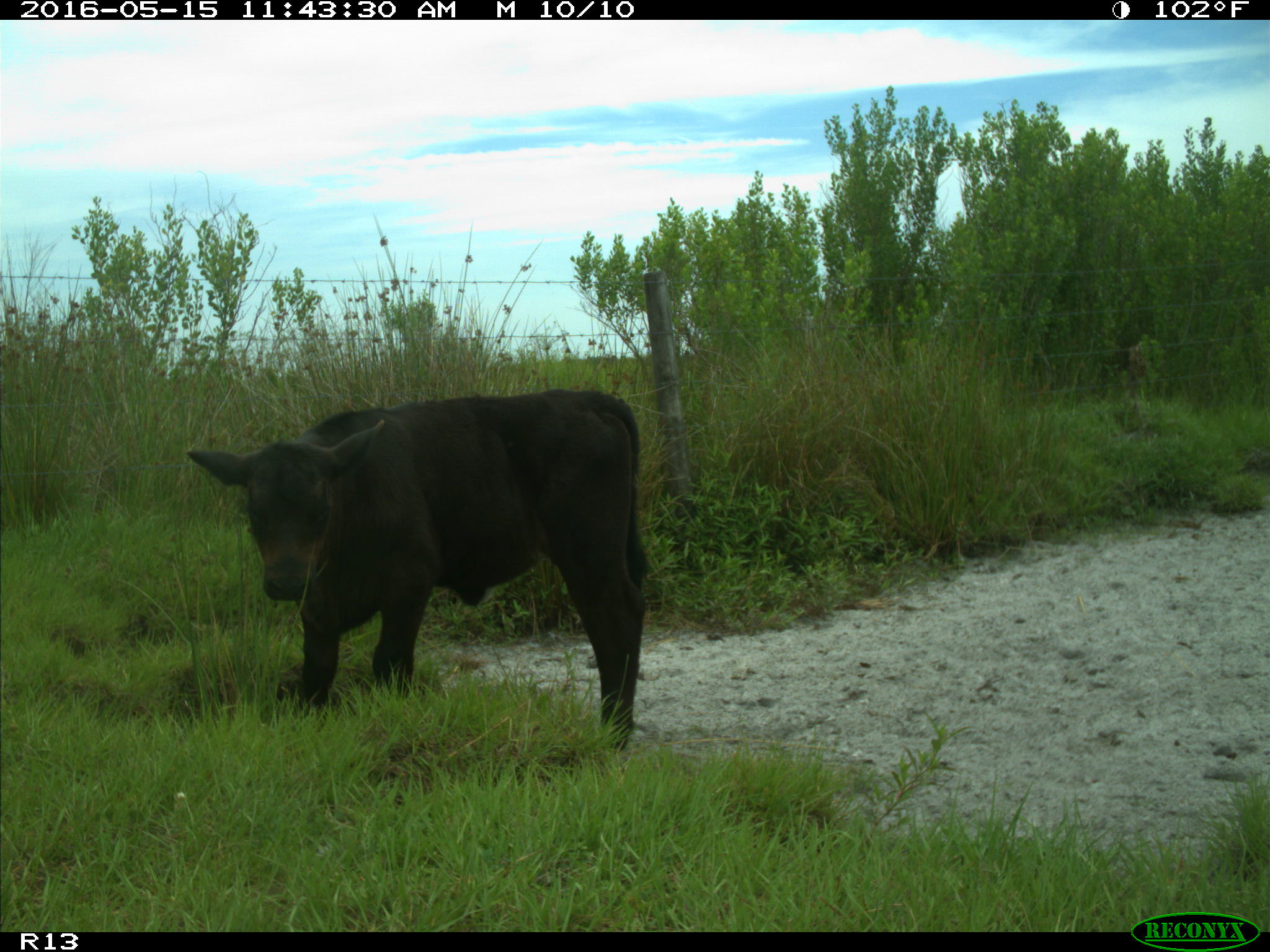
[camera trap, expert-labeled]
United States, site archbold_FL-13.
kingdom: Animalia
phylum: Chordata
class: Mammalia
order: Artiodactyla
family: Bovidae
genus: Bos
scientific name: Bos taurus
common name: domestic cow